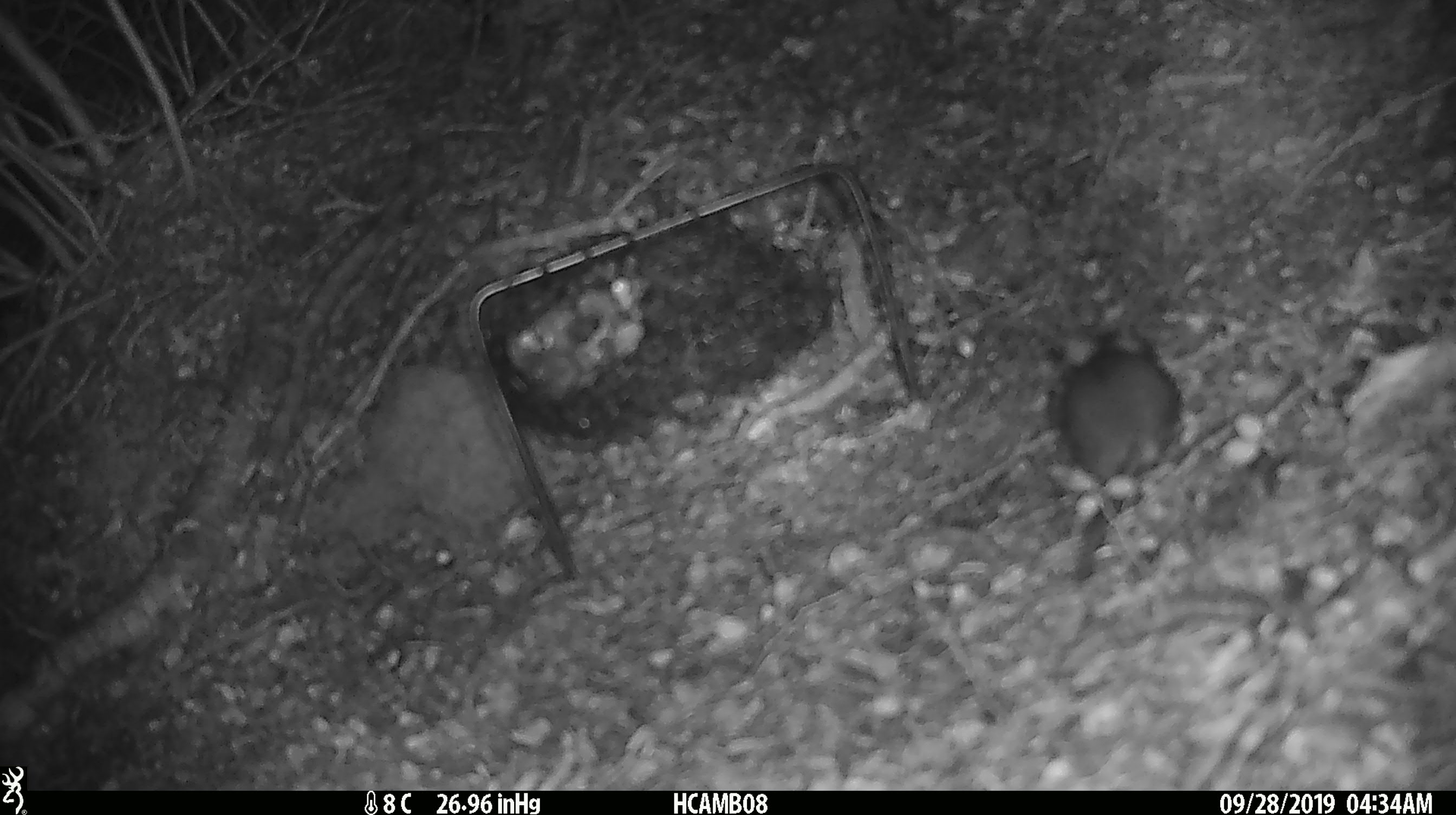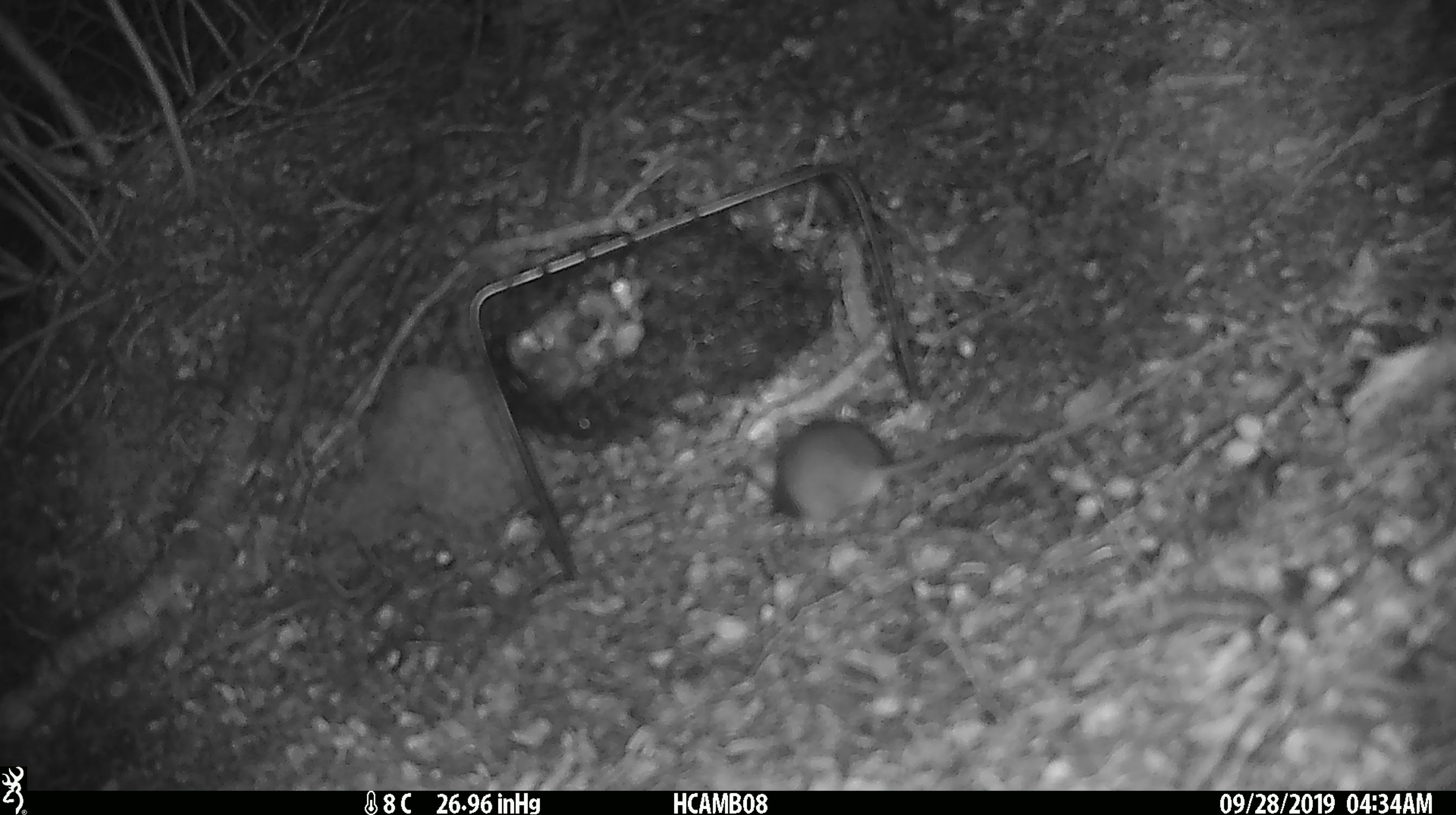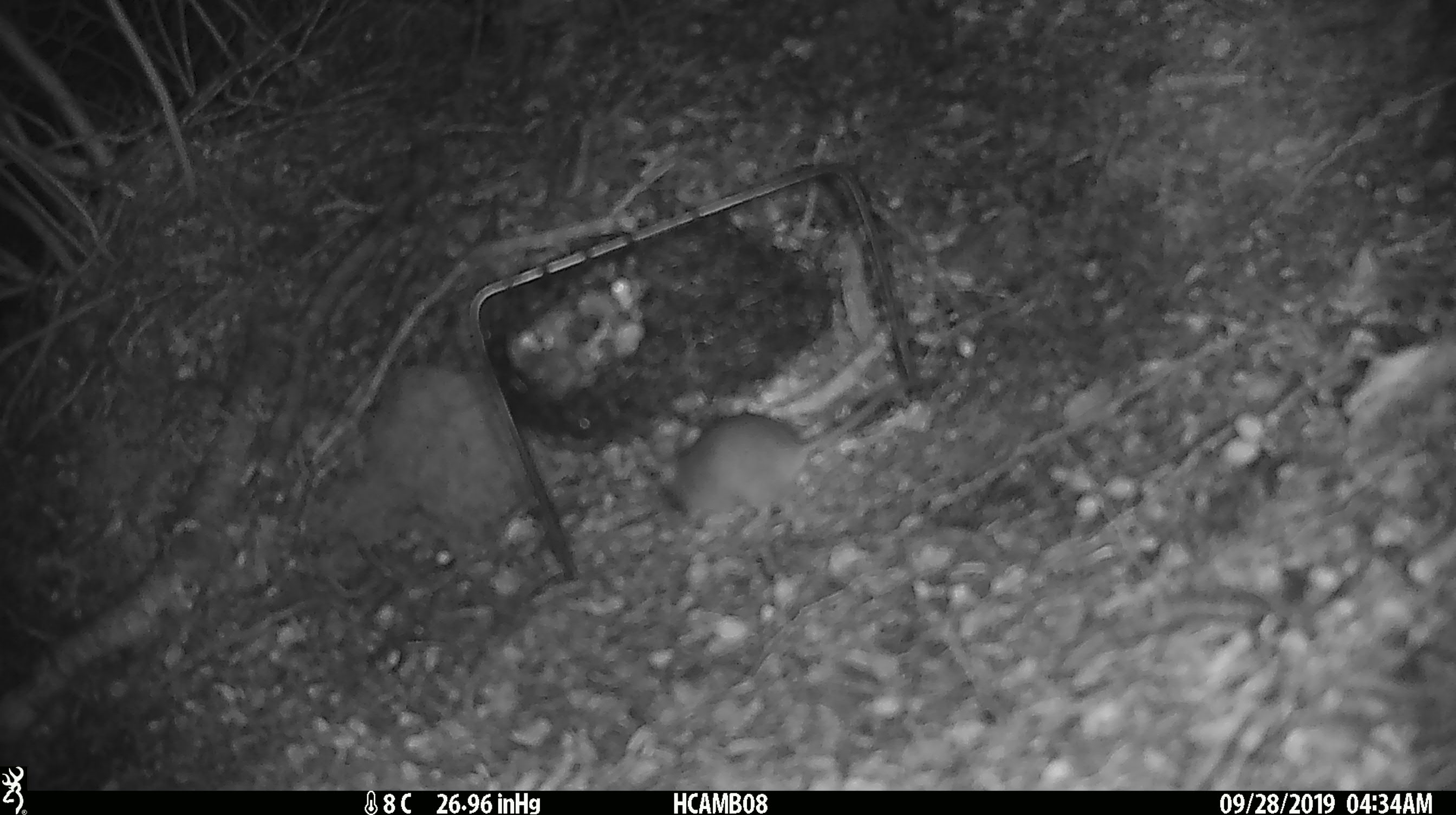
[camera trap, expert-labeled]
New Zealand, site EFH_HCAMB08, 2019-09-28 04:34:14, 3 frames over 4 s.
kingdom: Animalia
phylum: Chordata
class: Mammalia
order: Rodentia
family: Muridae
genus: Mus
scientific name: Mus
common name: mouse